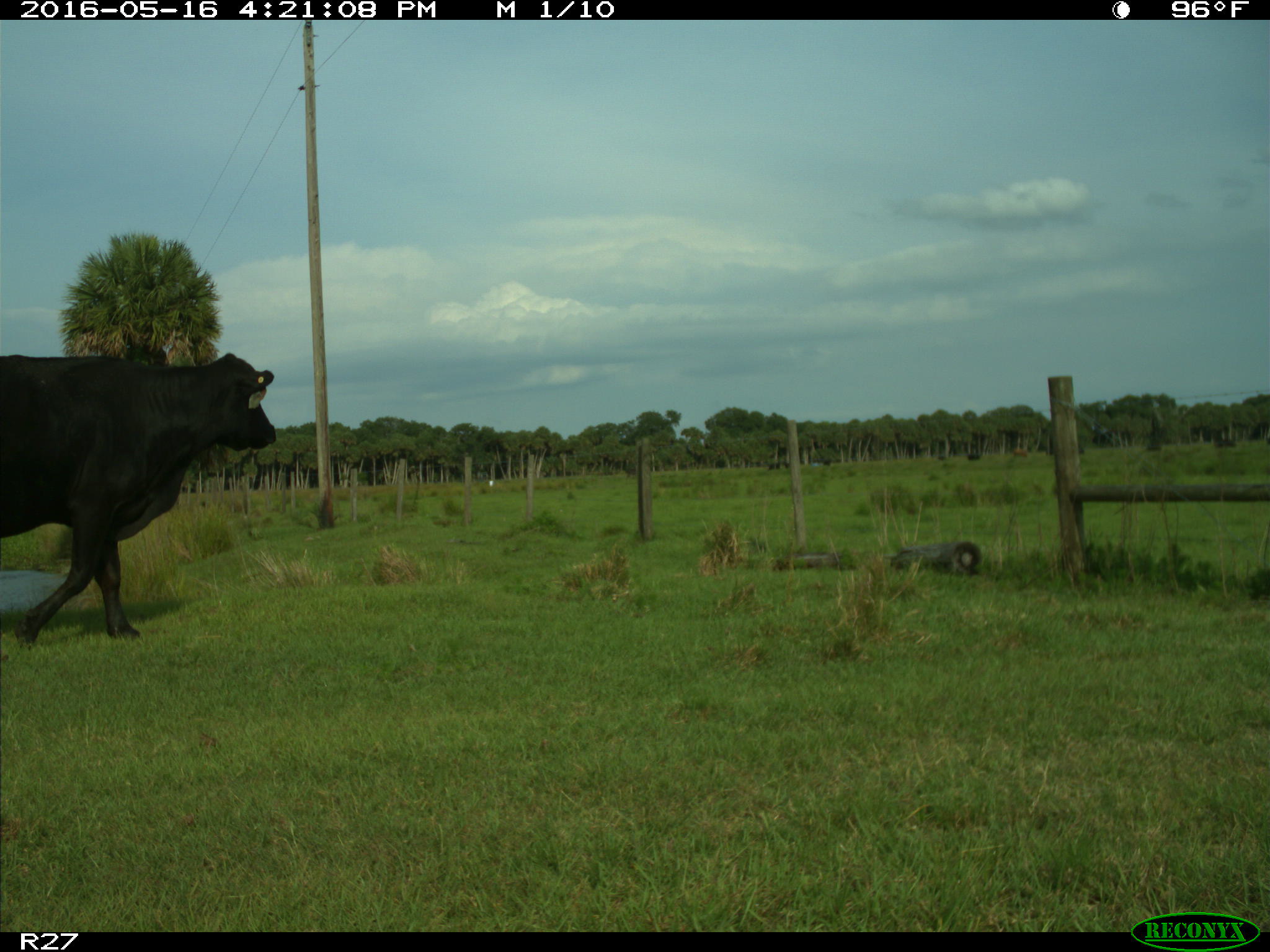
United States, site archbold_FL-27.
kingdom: Animalia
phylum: Chordata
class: Mammalia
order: Artiodactyla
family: Bovidae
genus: Bos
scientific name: Bos taurus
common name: domestic cow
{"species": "Bos taurus (domestic cow)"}